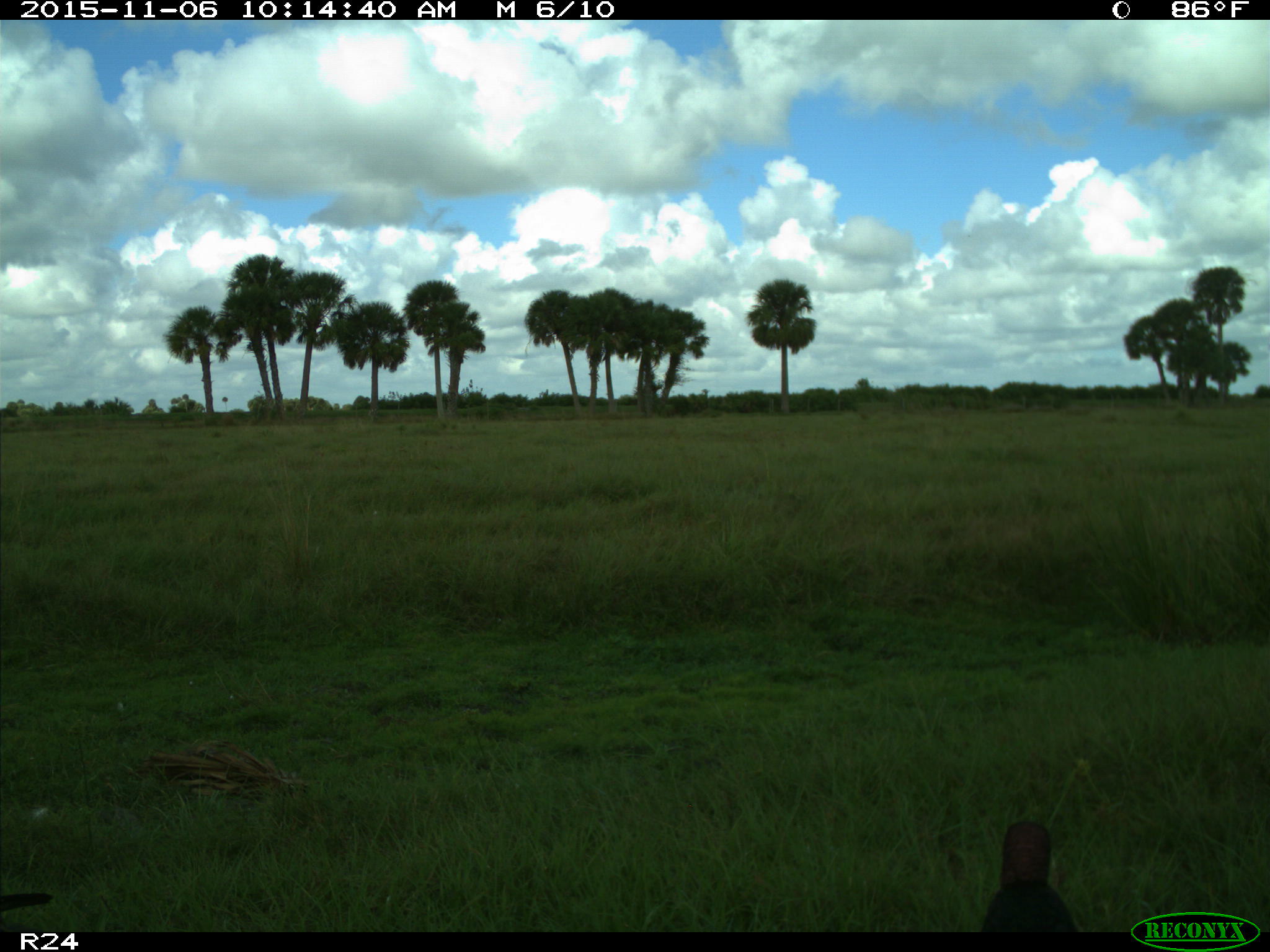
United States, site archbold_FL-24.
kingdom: Animalia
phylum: Chordata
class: Aves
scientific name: Aves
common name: birds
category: unidentified bird